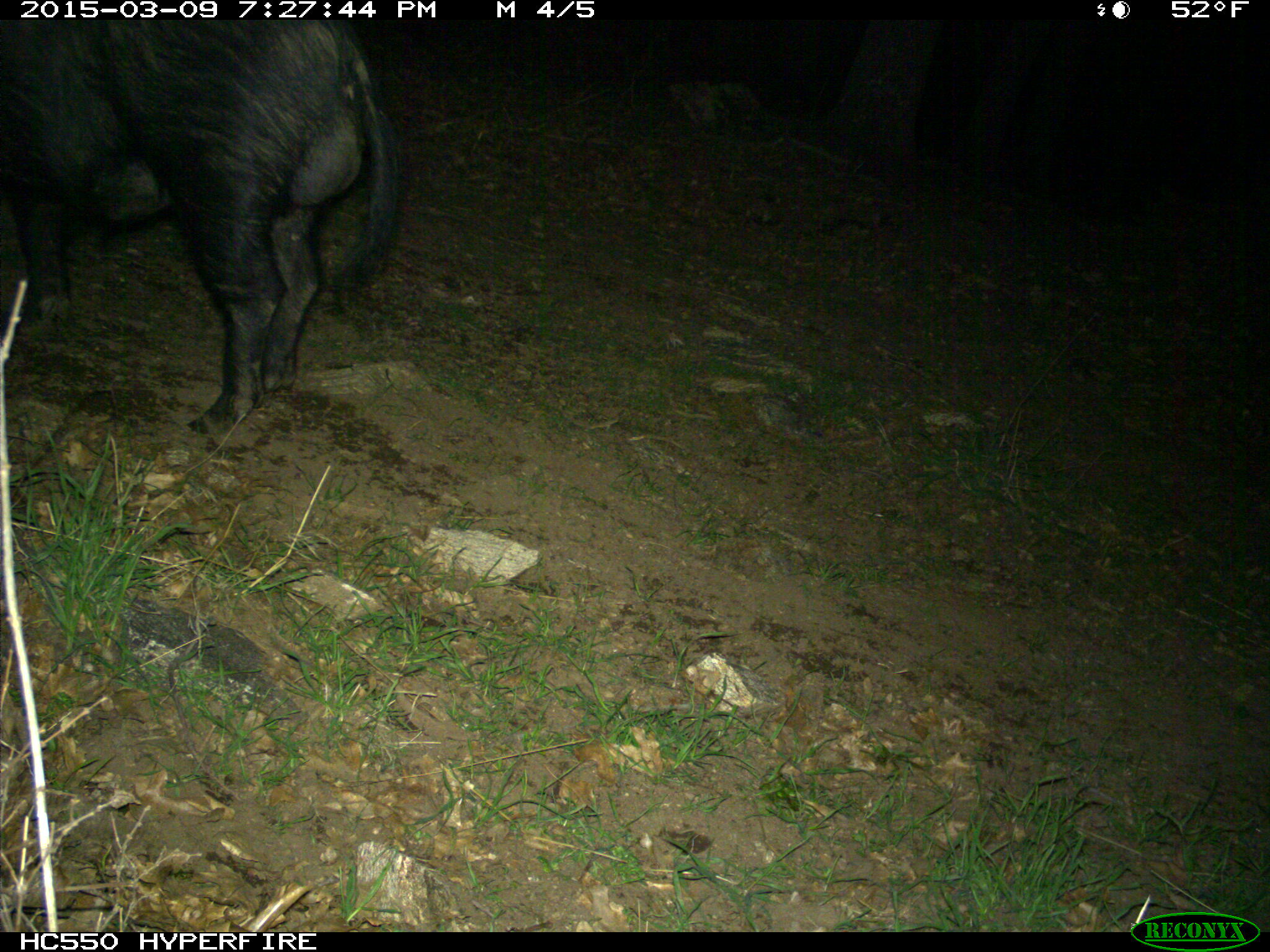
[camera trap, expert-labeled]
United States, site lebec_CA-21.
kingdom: Animalia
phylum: Chordata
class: Mammalia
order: Artiodactyla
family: Suidae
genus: Sus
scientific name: Sus scrofa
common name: wild boar